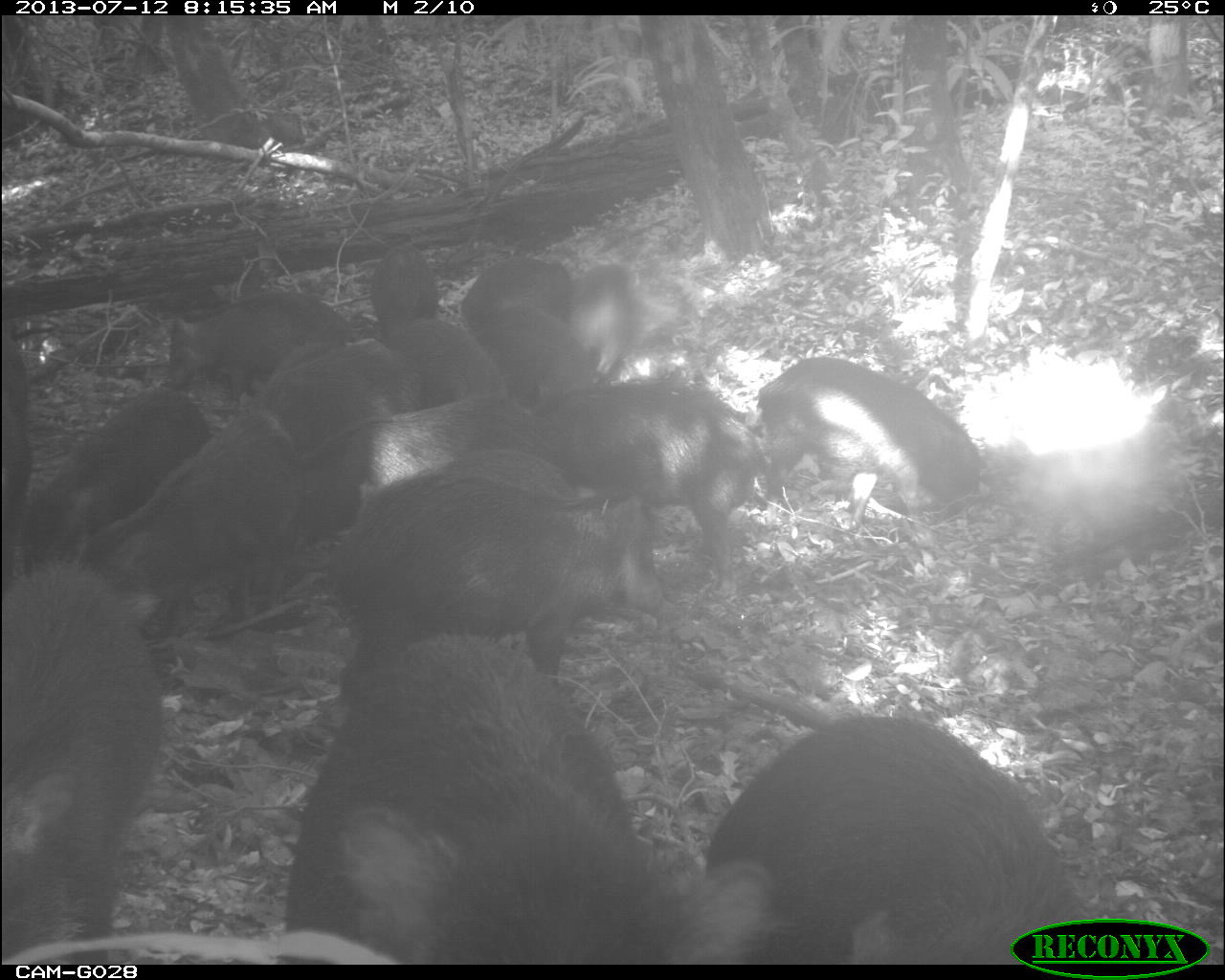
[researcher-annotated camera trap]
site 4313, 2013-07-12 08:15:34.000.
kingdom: Animalia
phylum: Chordata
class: Mammalia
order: Artiodactyla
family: Tayassuidae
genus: Tayassu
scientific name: Tayassu pecari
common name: white-lipped peccary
Tayassu pecari (white-lipped peccary), count 20.